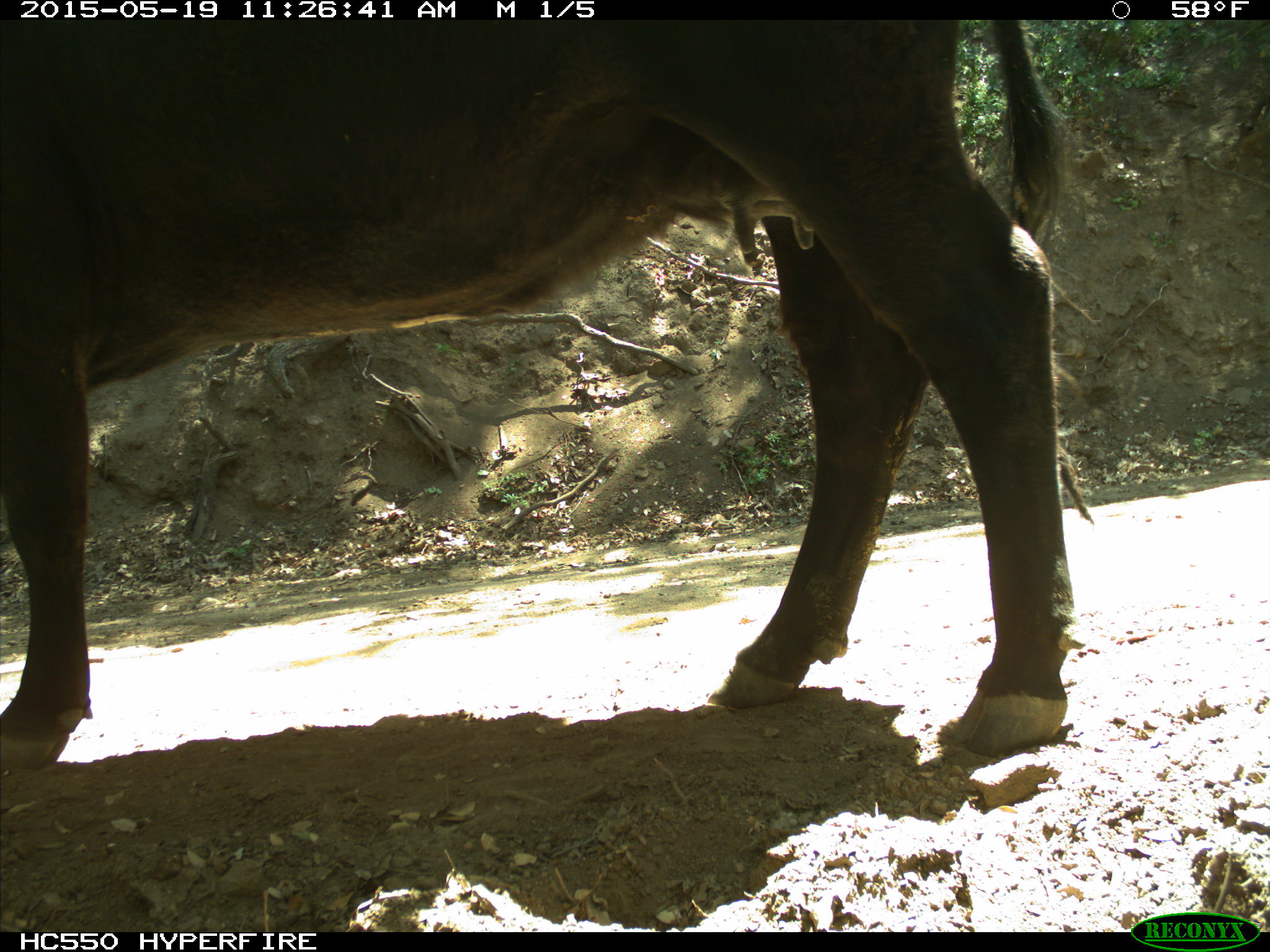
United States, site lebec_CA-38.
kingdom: Animalia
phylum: Chordata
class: Mammalia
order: Artiodactyla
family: Bovidae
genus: Bos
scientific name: Bos taurus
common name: domestic cow